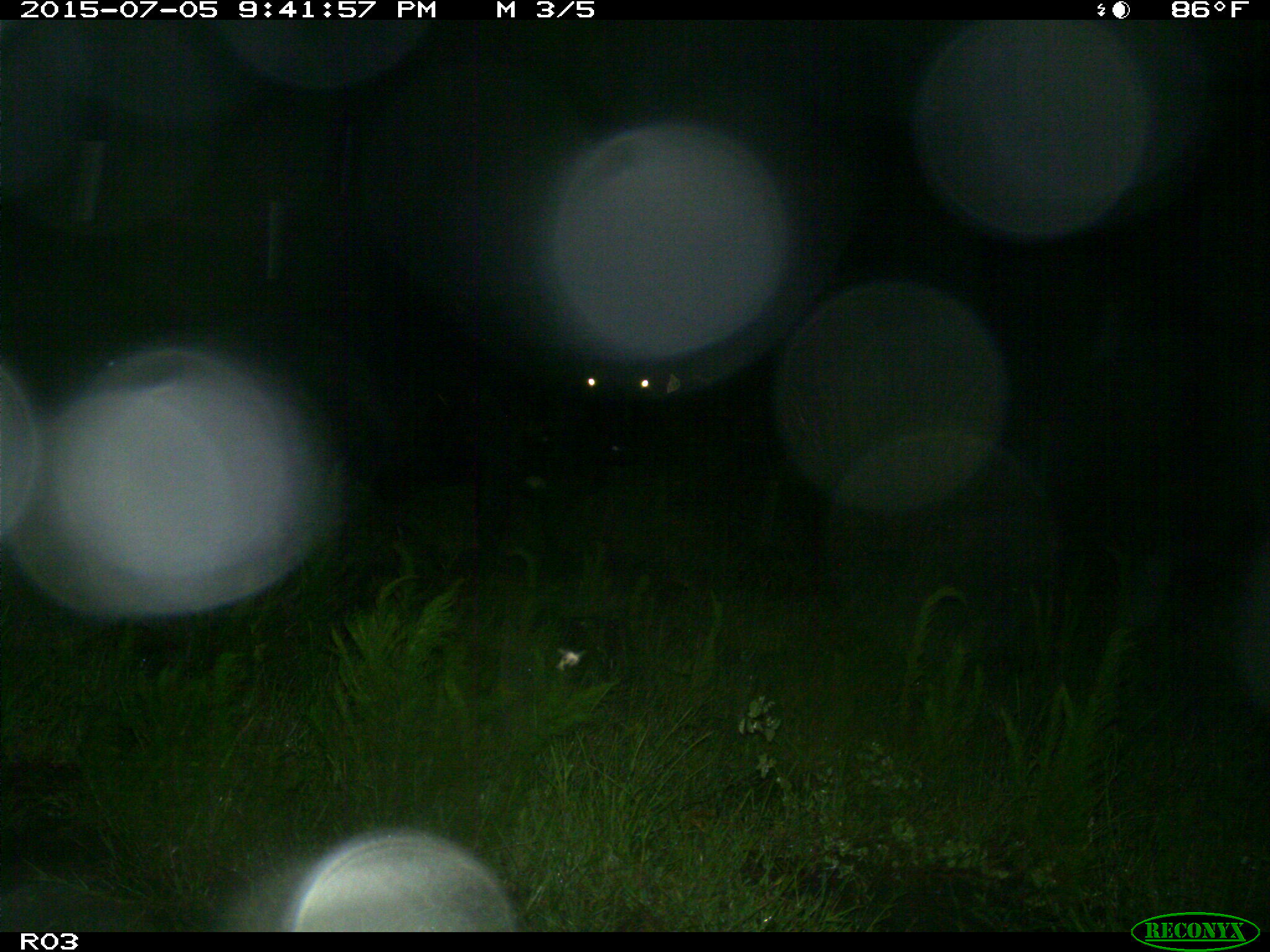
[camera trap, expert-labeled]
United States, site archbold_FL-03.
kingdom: Animalia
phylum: Chordata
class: Mammalia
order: Artiodactyla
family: Bovidae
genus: Bos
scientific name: Bos taurus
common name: domestic cow